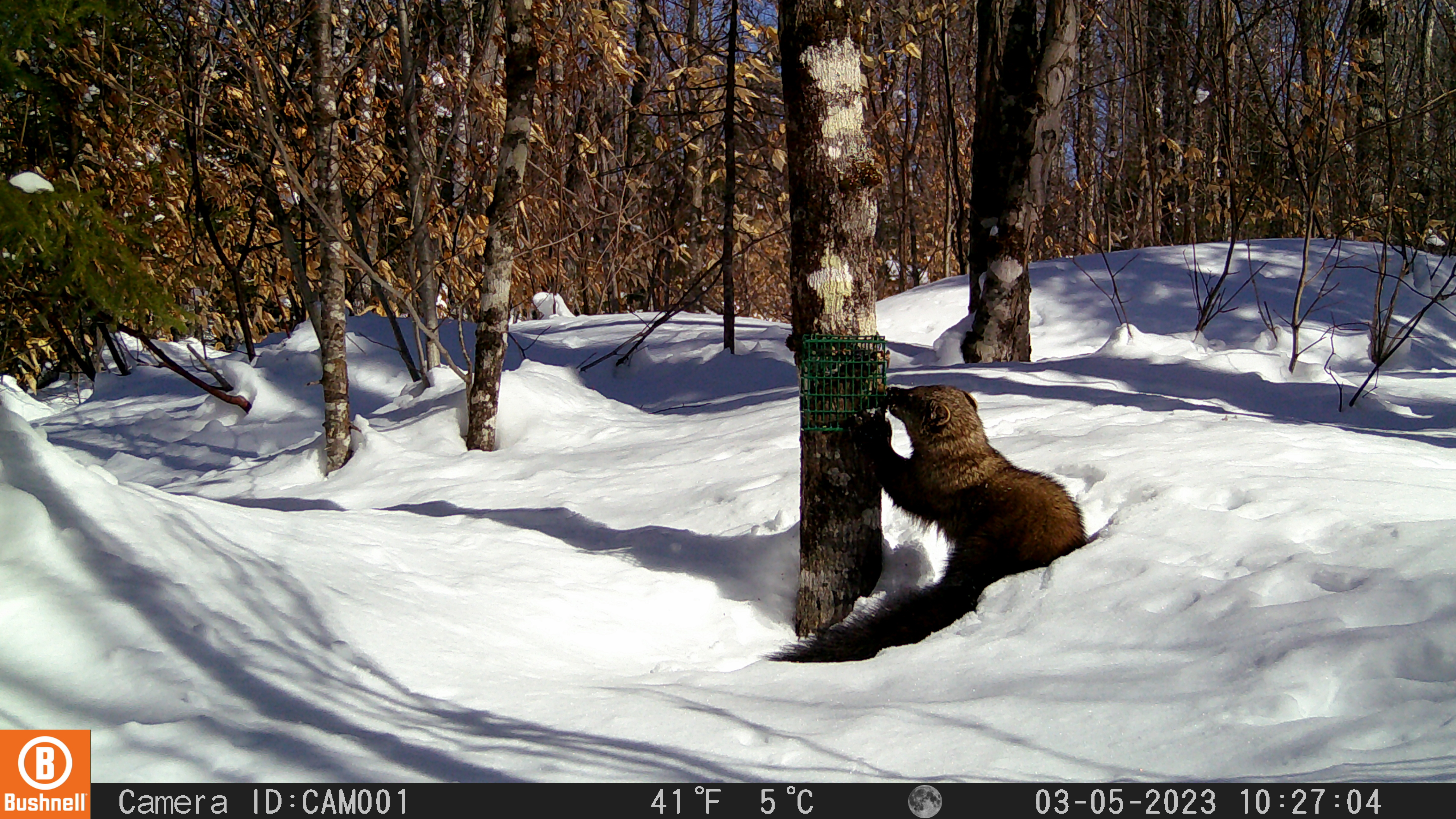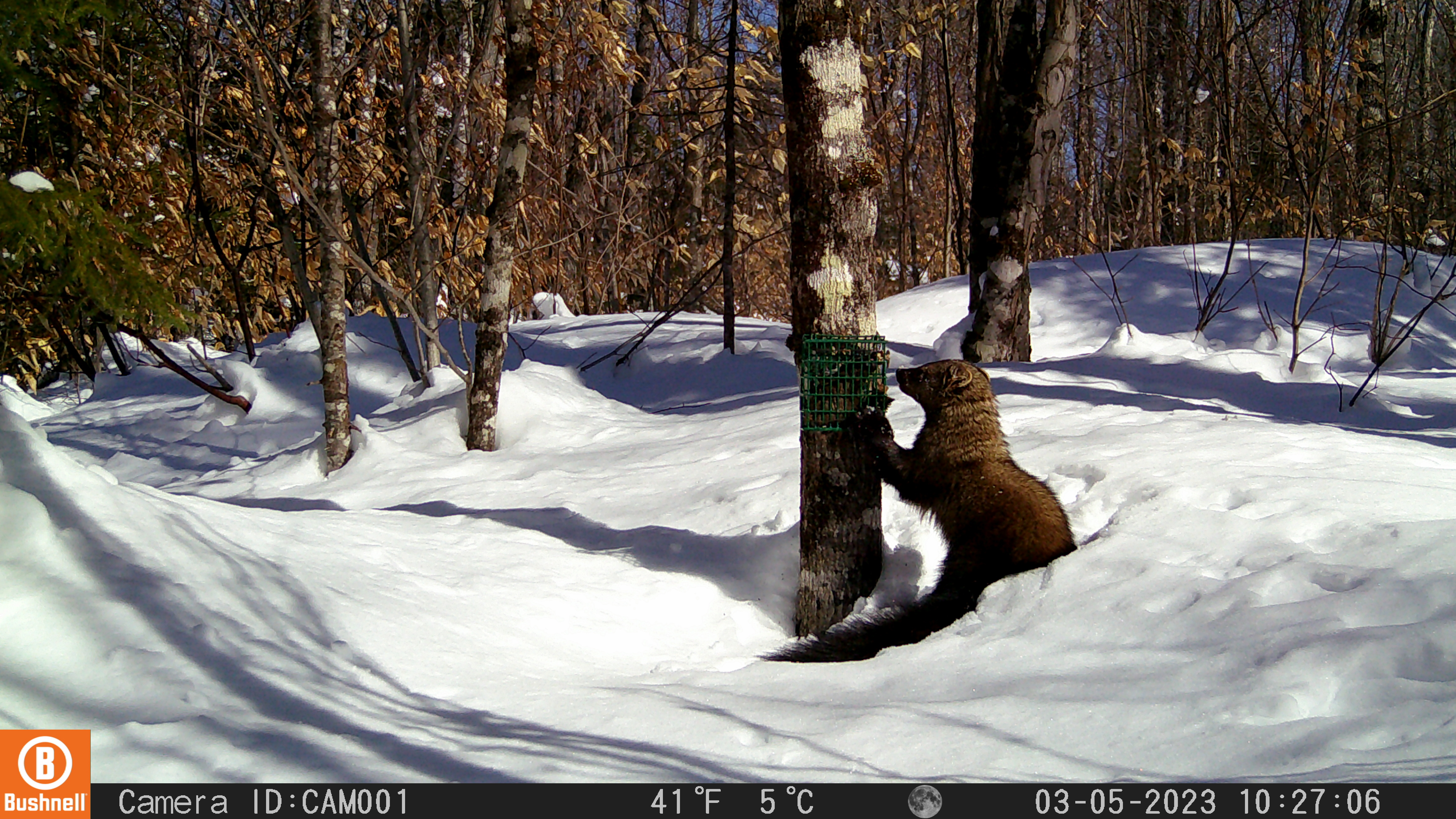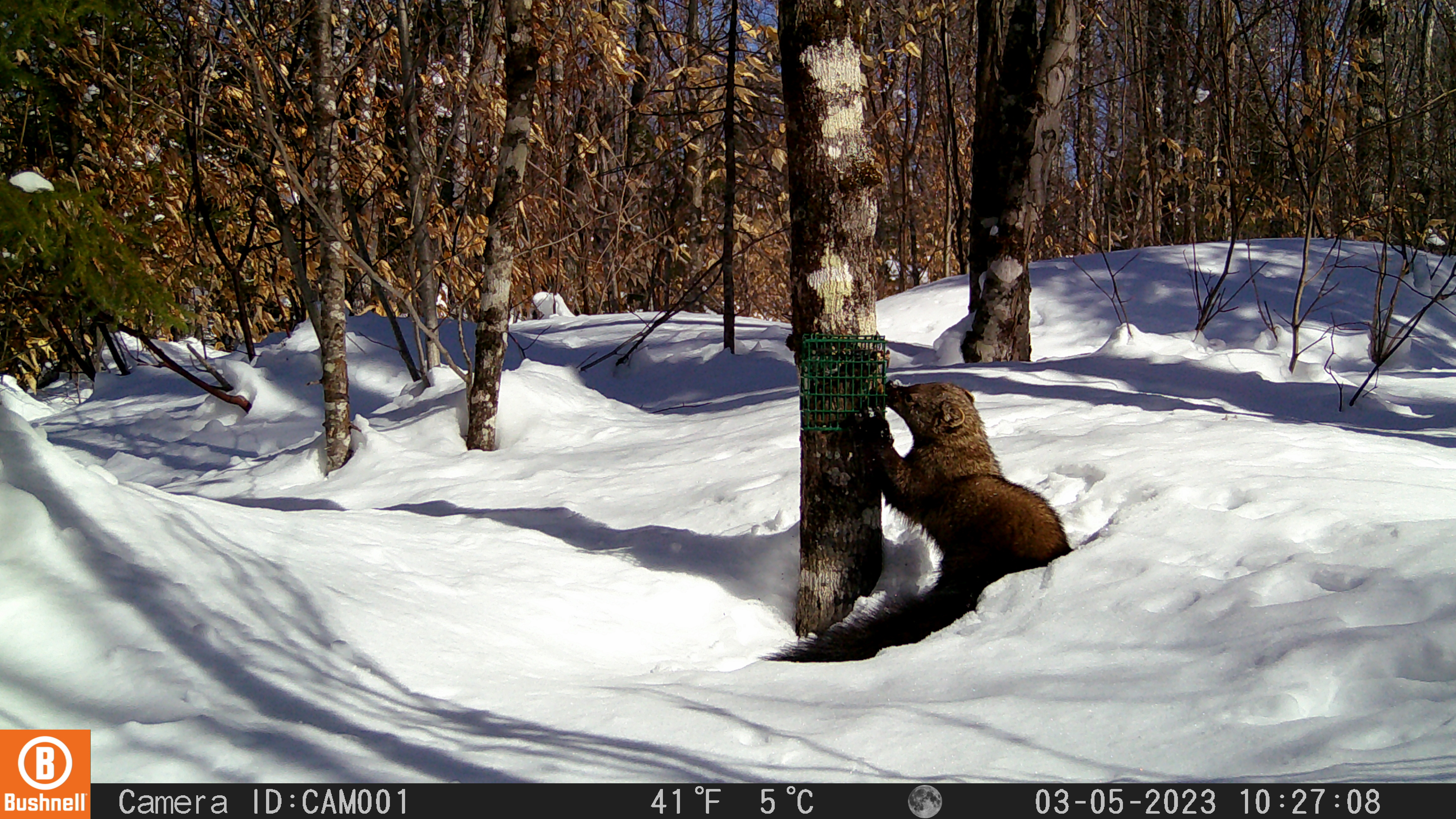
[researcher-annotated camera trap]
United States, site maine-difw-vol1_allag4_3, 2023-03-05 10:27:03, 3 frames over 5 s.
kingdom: Animalia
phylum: Chordata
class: Mammalia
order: Carnivora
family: Mustelidae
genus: Pekania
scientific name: Pekania pennanti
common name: fisher